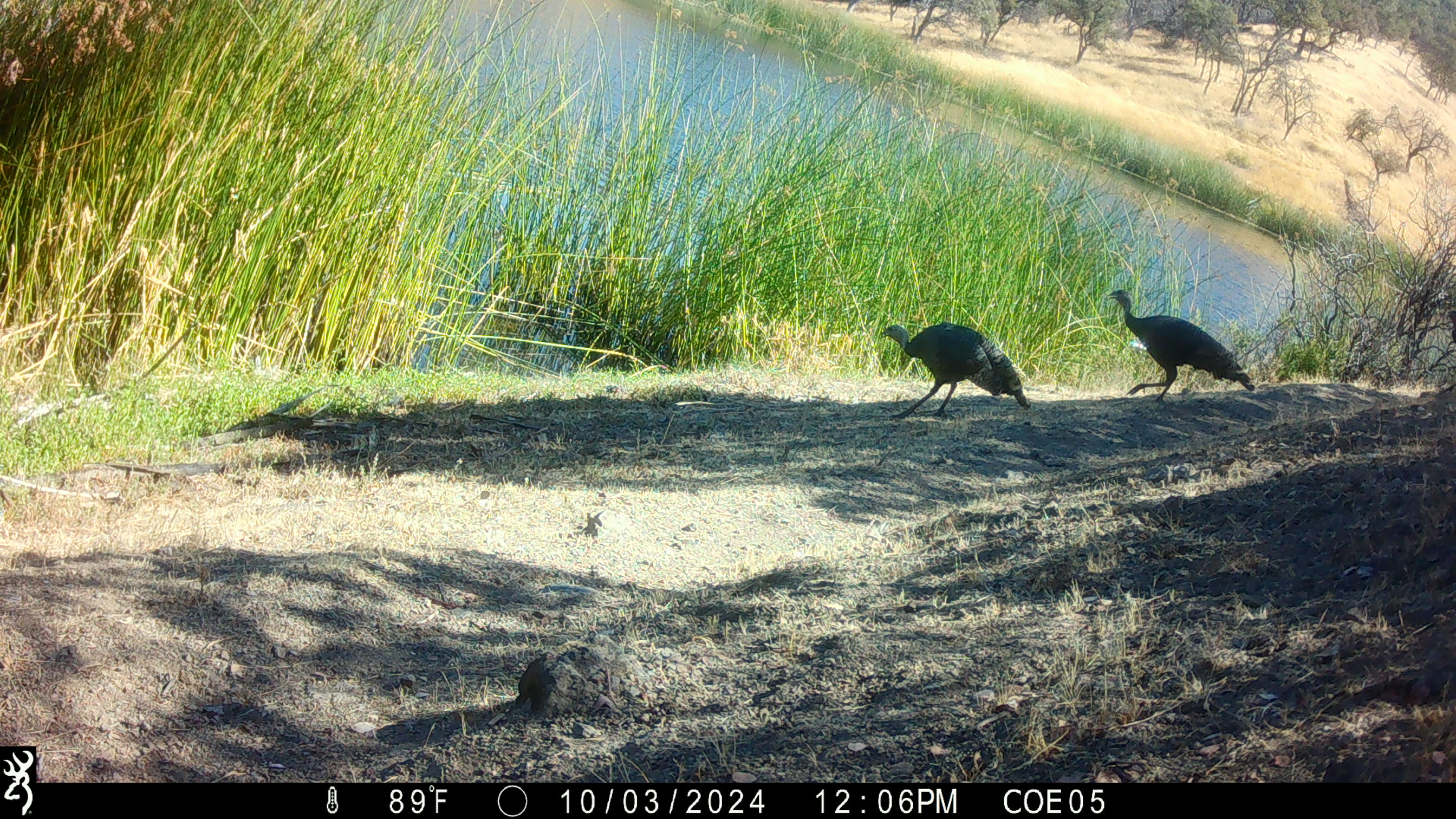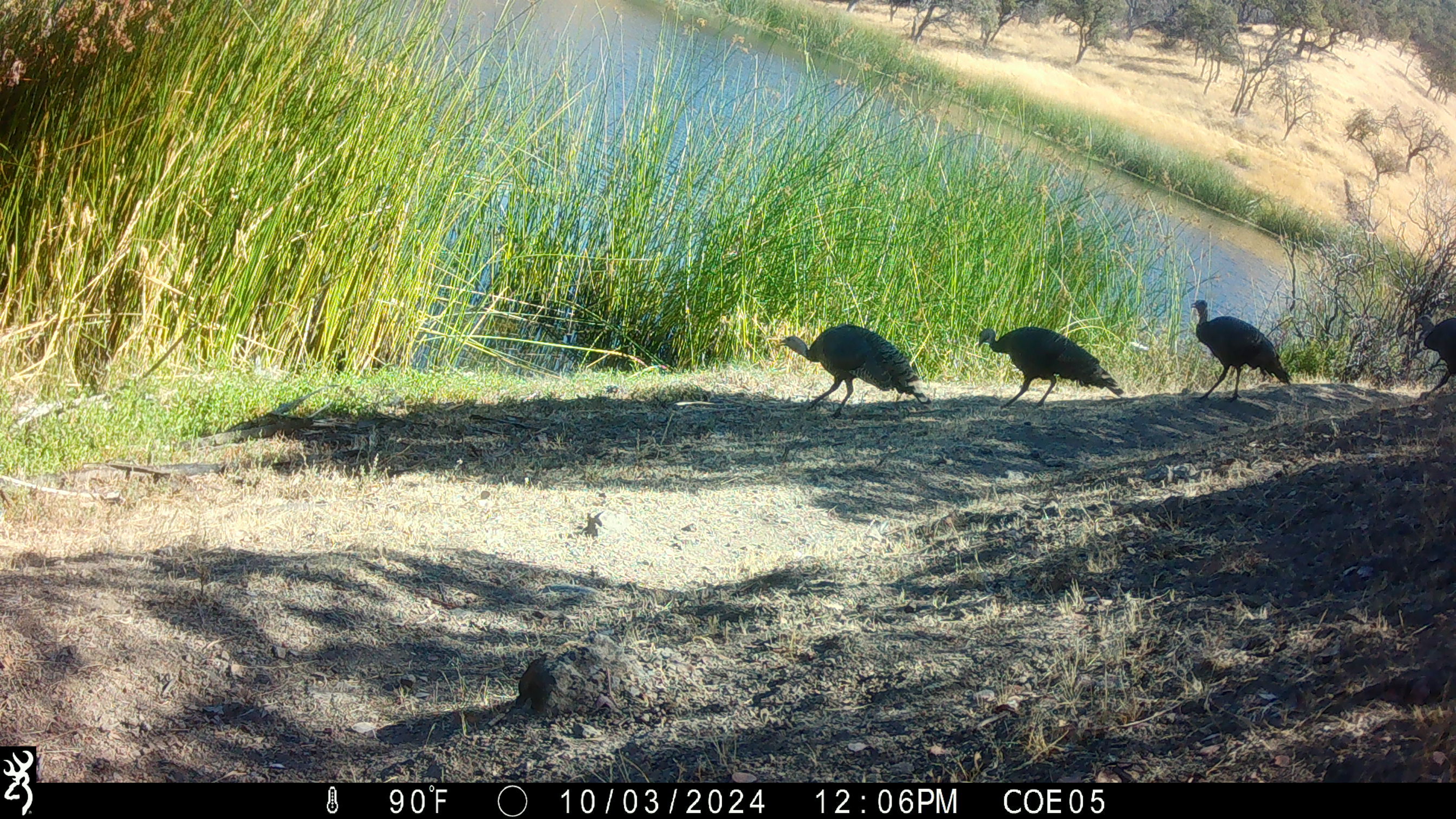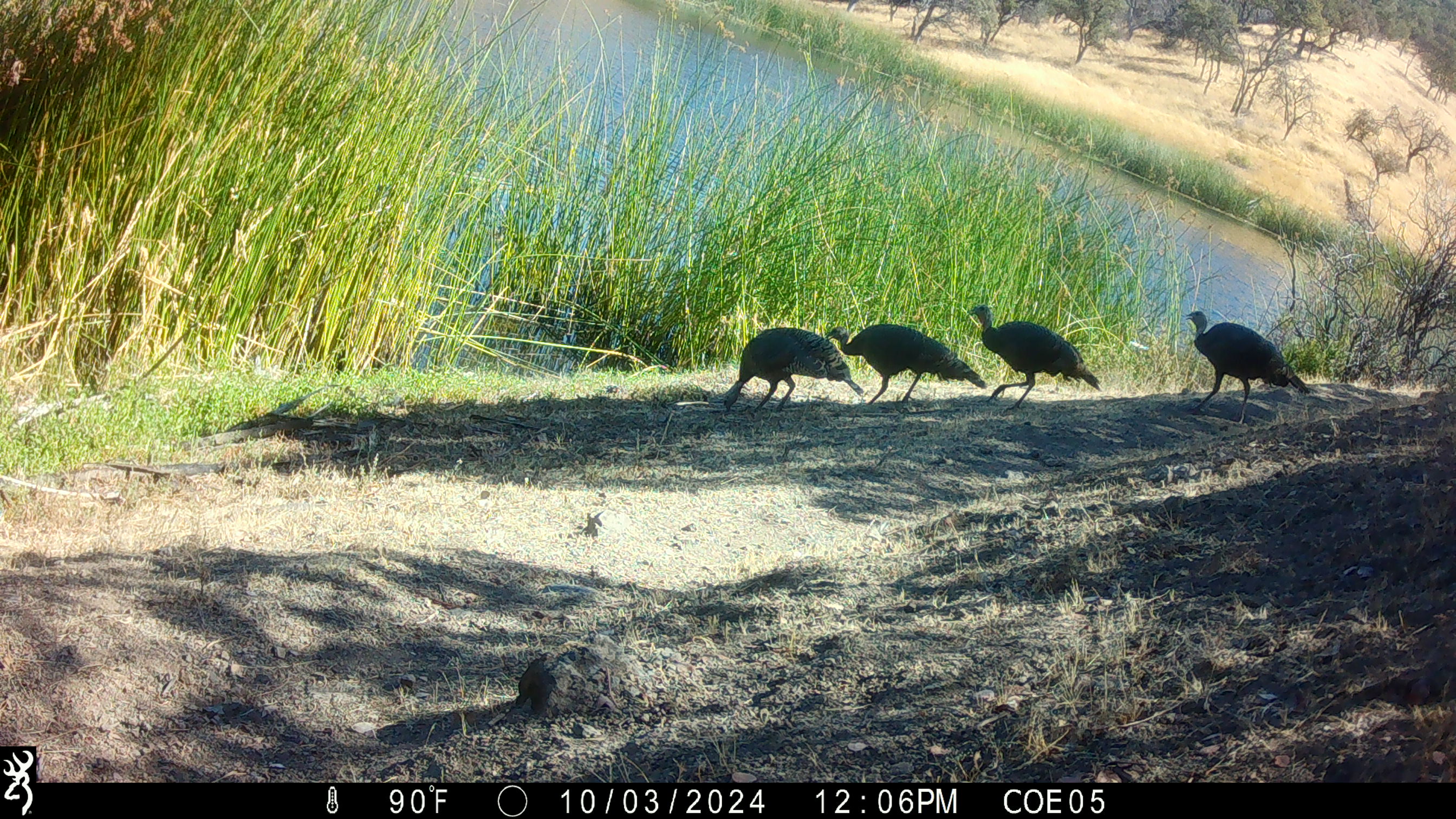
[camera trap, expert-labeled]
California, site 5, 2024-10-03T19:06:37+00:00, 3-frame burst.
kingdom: Animalia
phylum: Chordata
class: Aves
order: Galliformes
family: Phasianidae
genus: Meleagris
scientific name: Meleagris gallopavo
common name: turkey